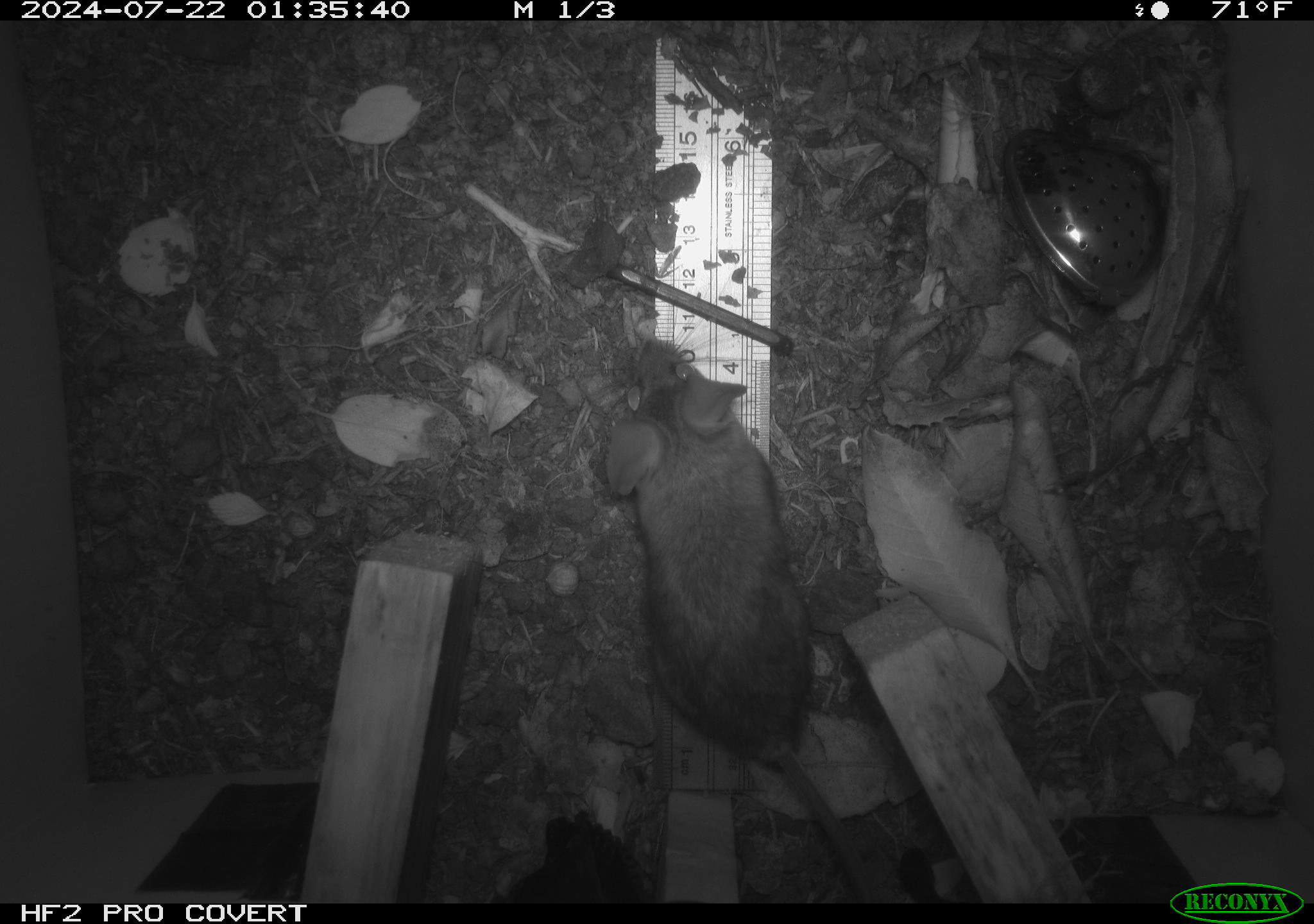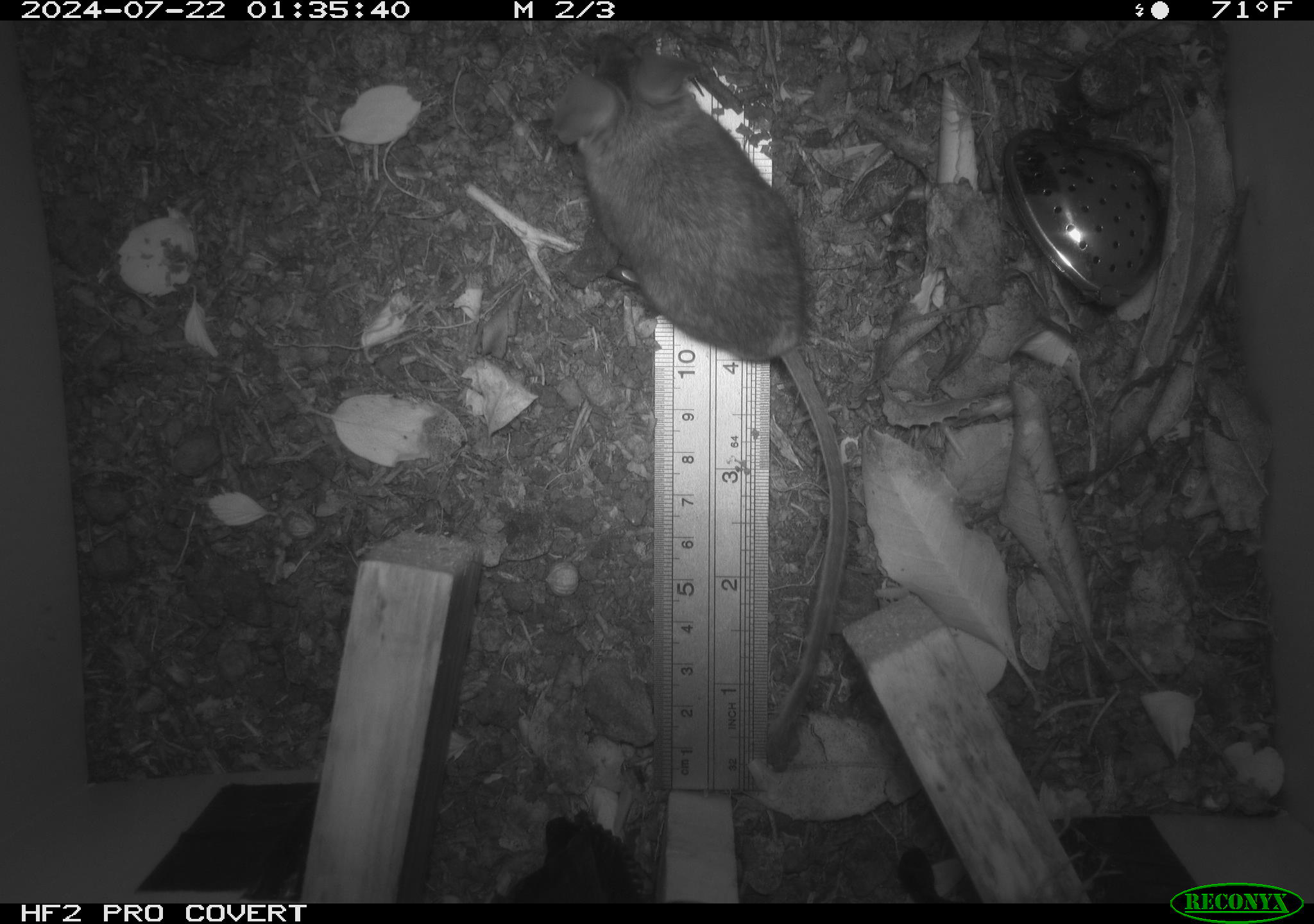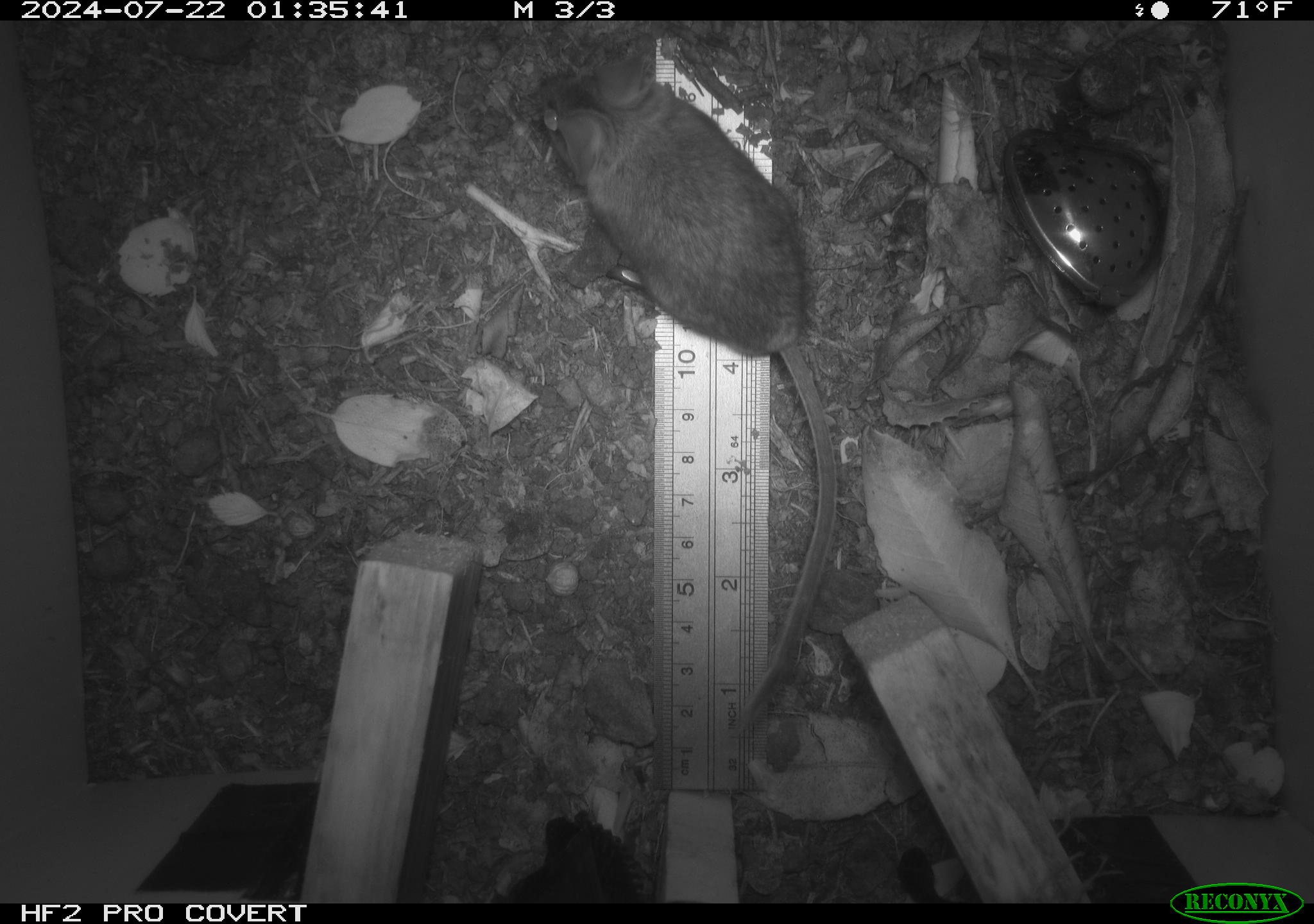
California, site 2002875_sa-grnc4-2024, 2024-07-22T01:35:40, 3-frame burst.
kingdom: Animalia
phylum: Chordata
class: Mammalia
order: Rodentia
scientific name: Rodentia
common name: rodent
Rodent (Rodentia).